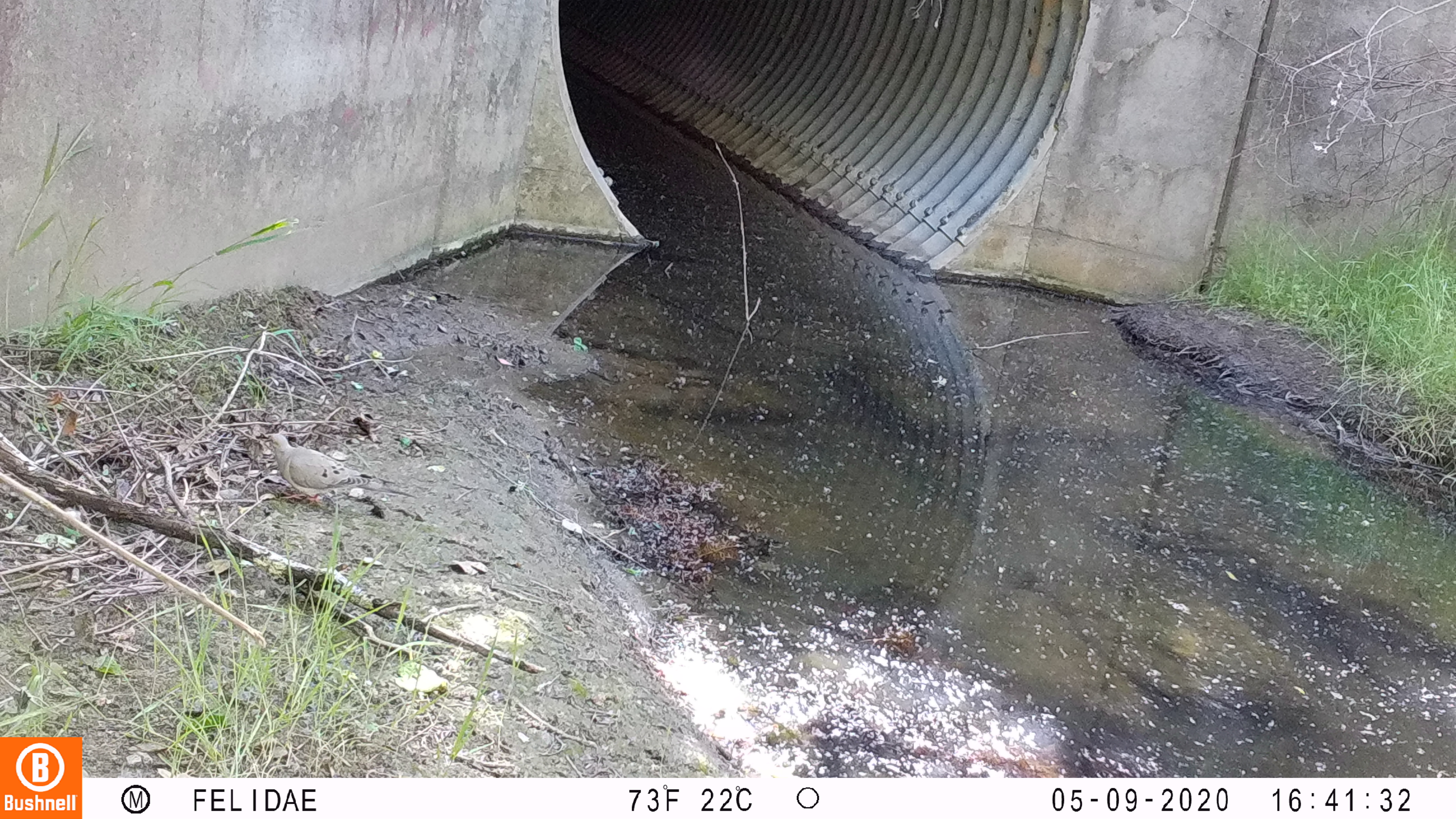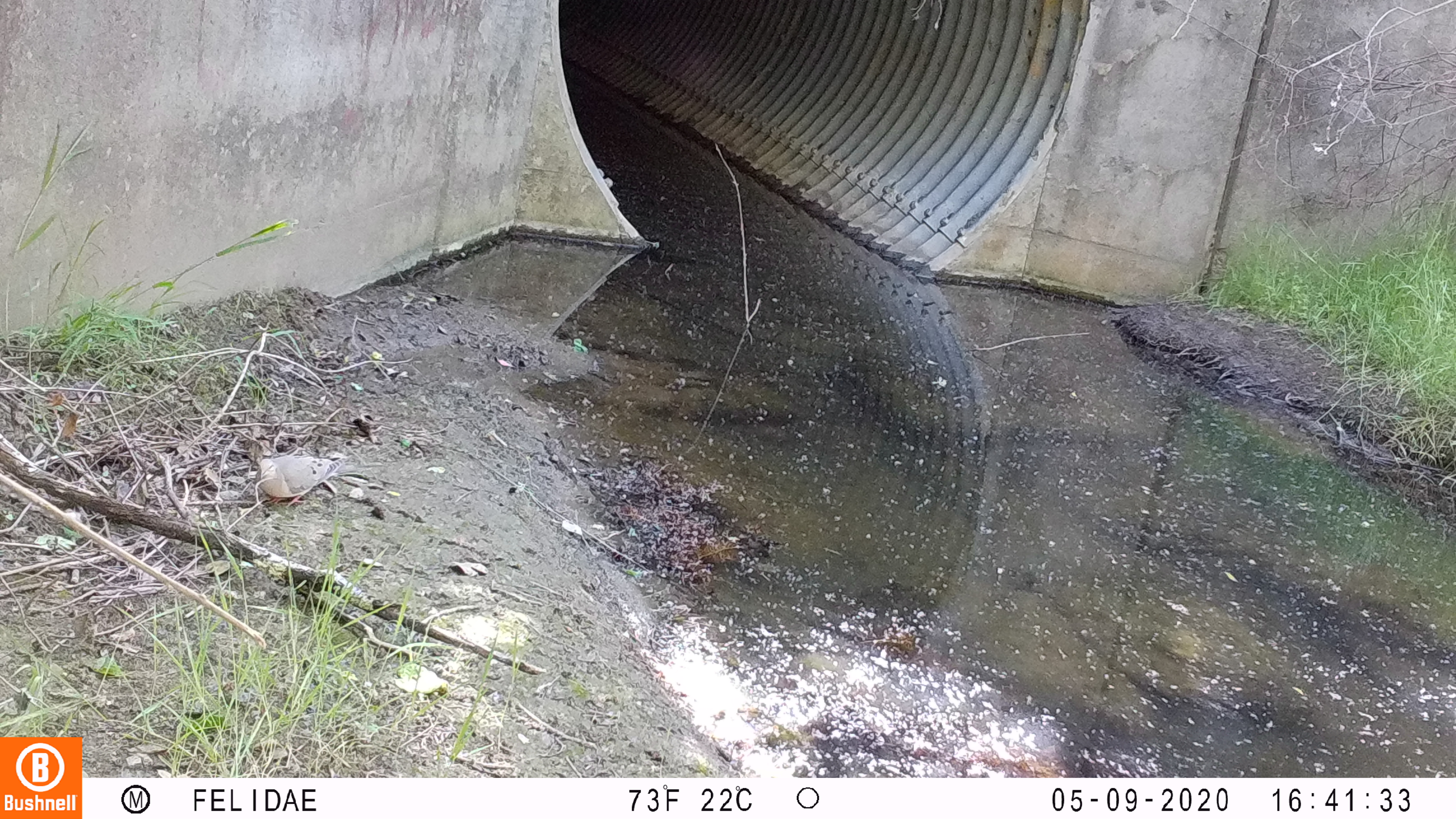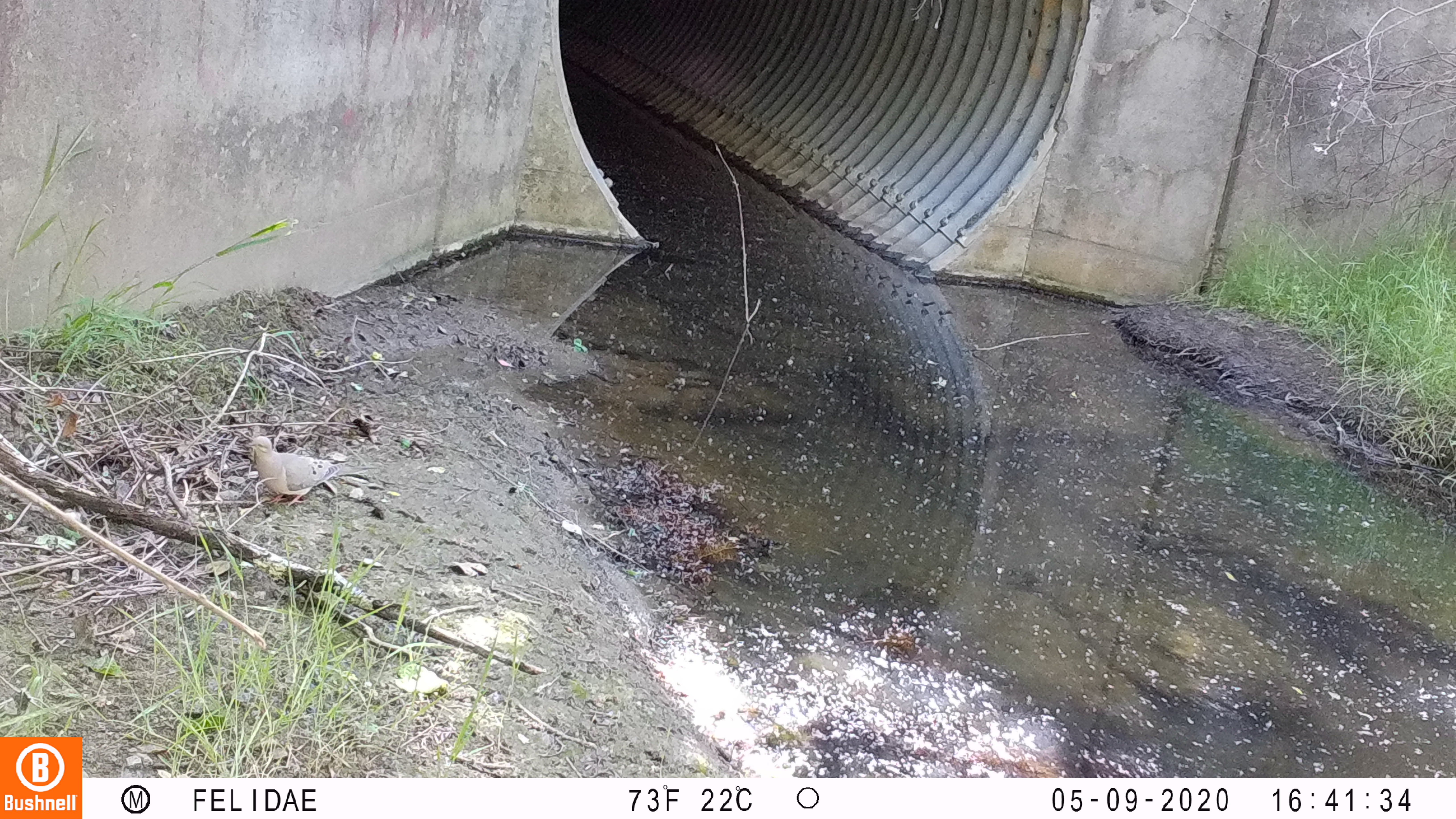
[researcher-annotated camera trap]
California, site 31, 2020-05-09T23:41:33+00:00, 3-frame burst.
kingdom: Animalia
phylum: Chordata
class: Aves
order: Columbiformes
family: Columbidae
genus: Zenaida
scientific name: Zenaida macroura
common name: mourning dove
Mourning dove (Zenaida macroura).